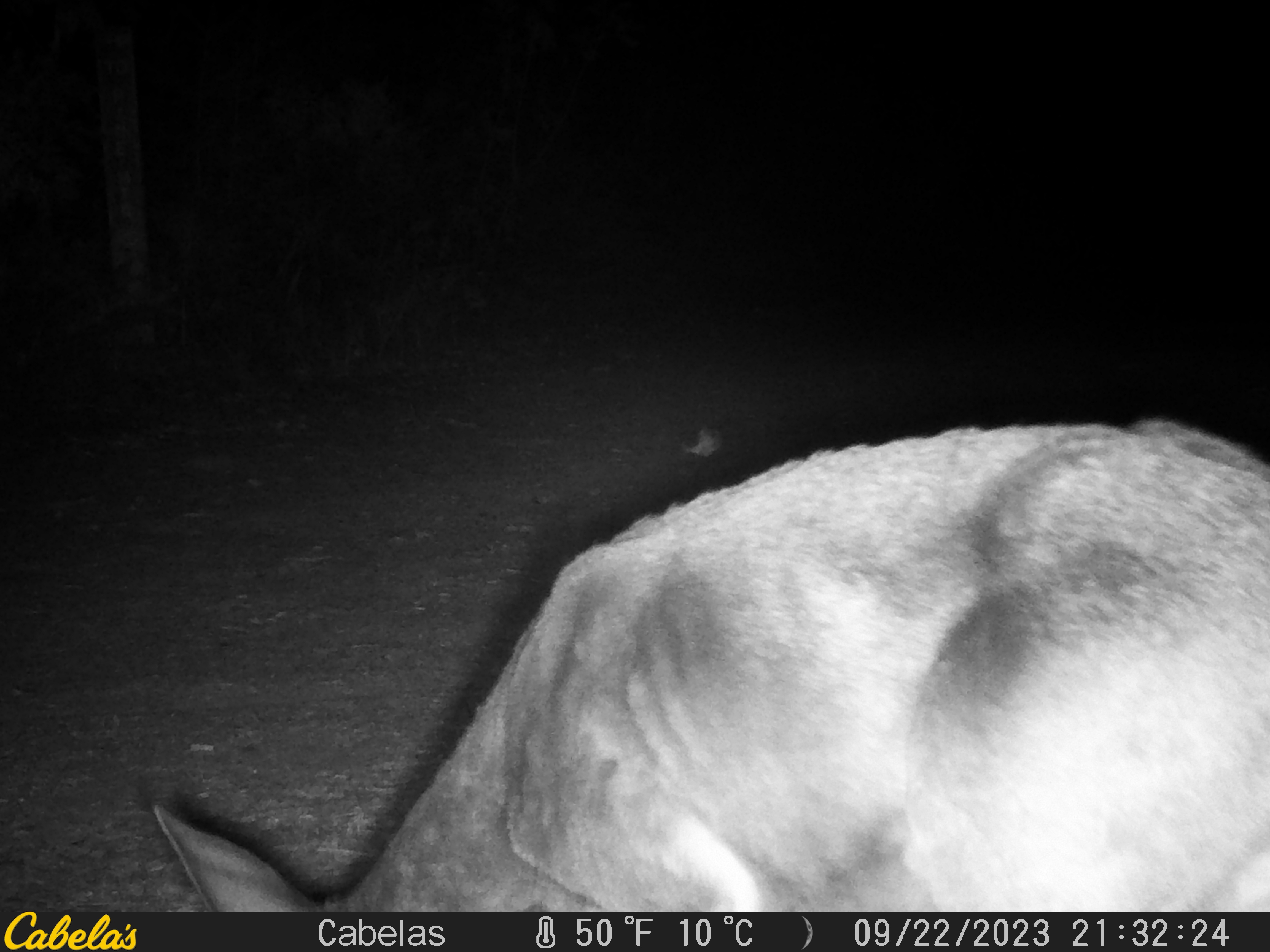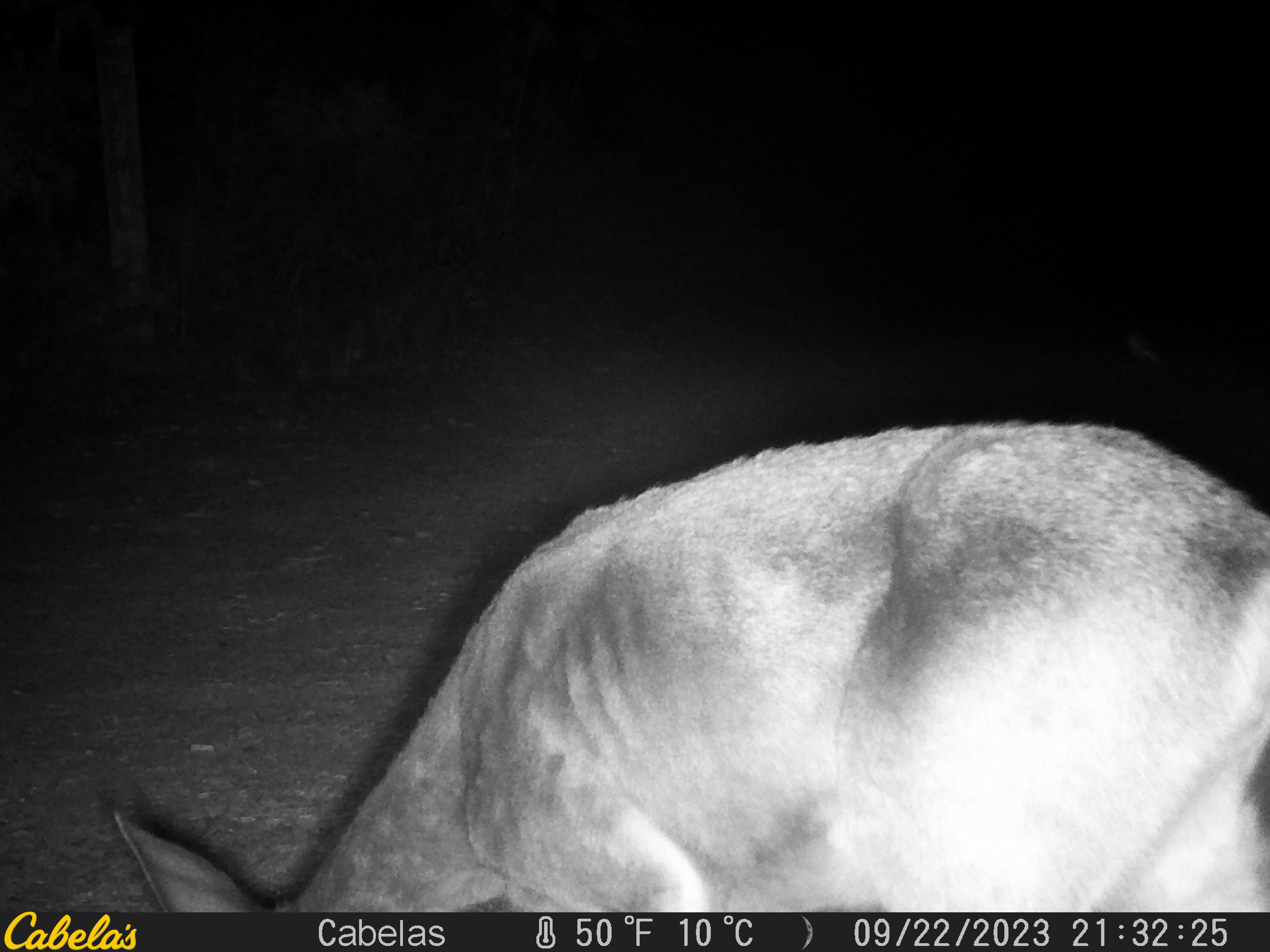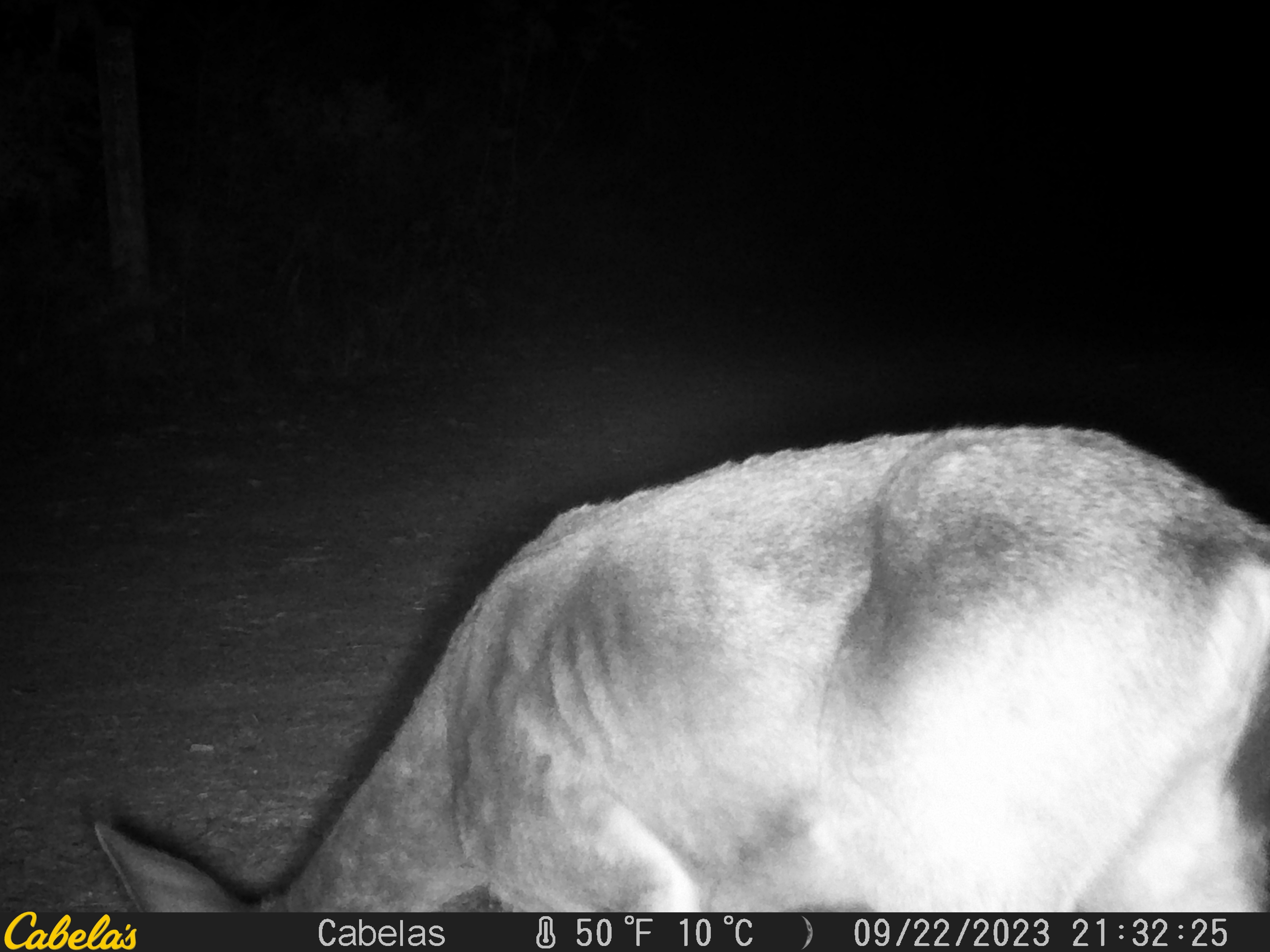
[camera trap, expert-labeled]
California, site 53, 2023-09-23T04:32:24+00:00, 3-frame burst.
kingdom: Animalia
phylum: Chordata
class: Mammalia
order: Artiodactyla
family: Cervidae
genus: Odocoileus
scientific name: Odocoileus hemionus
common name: mule deer